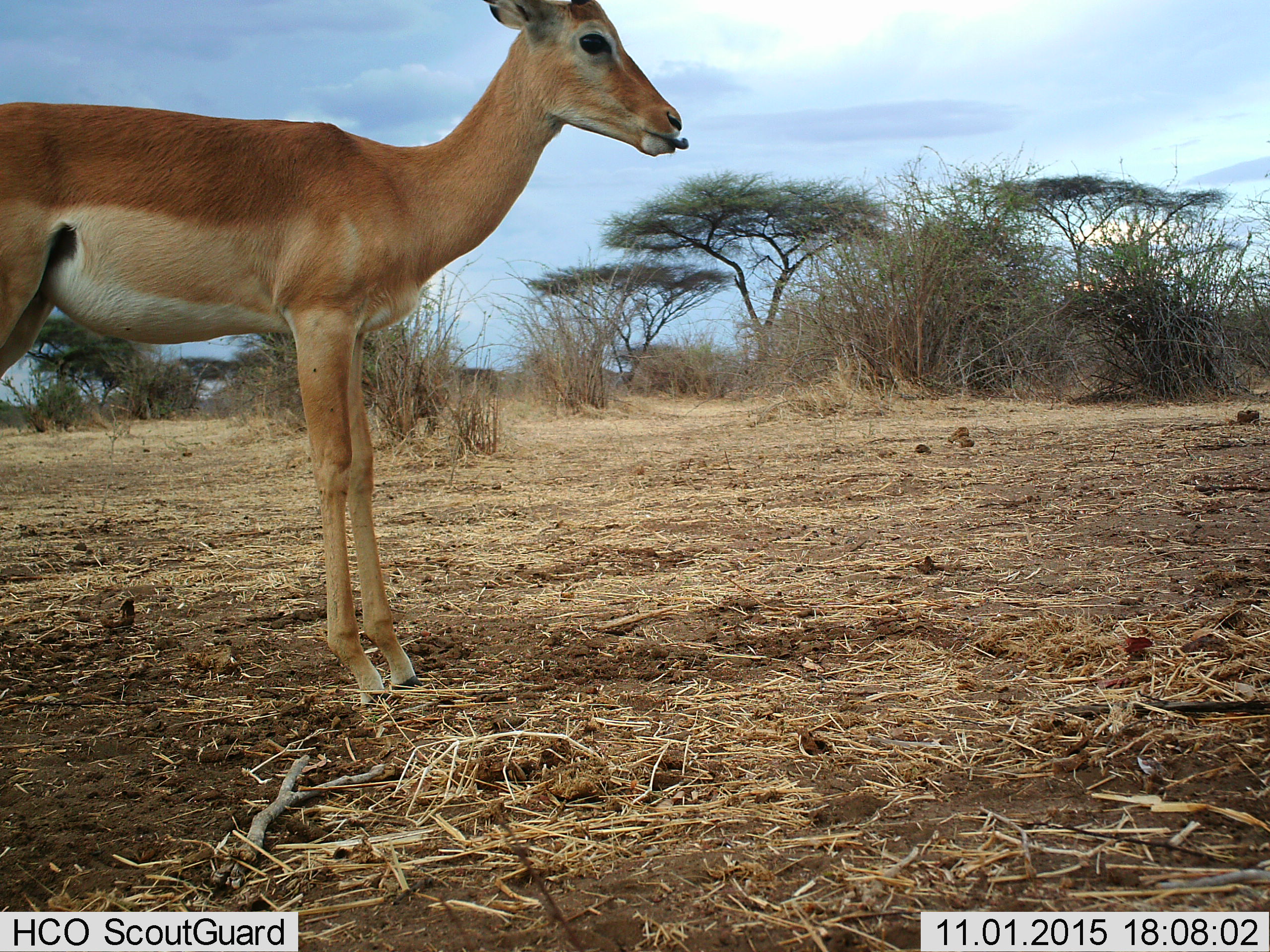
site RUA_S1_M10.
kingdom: Animalia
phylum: Chordata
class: Mammalia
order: Artiodactyla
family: Bovidae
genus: Aepyceros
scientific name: Aepyceros melampus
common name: impala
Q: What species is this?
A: Impala (Aepyceros melampus).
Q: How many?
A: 1.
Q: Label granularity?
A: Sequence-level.